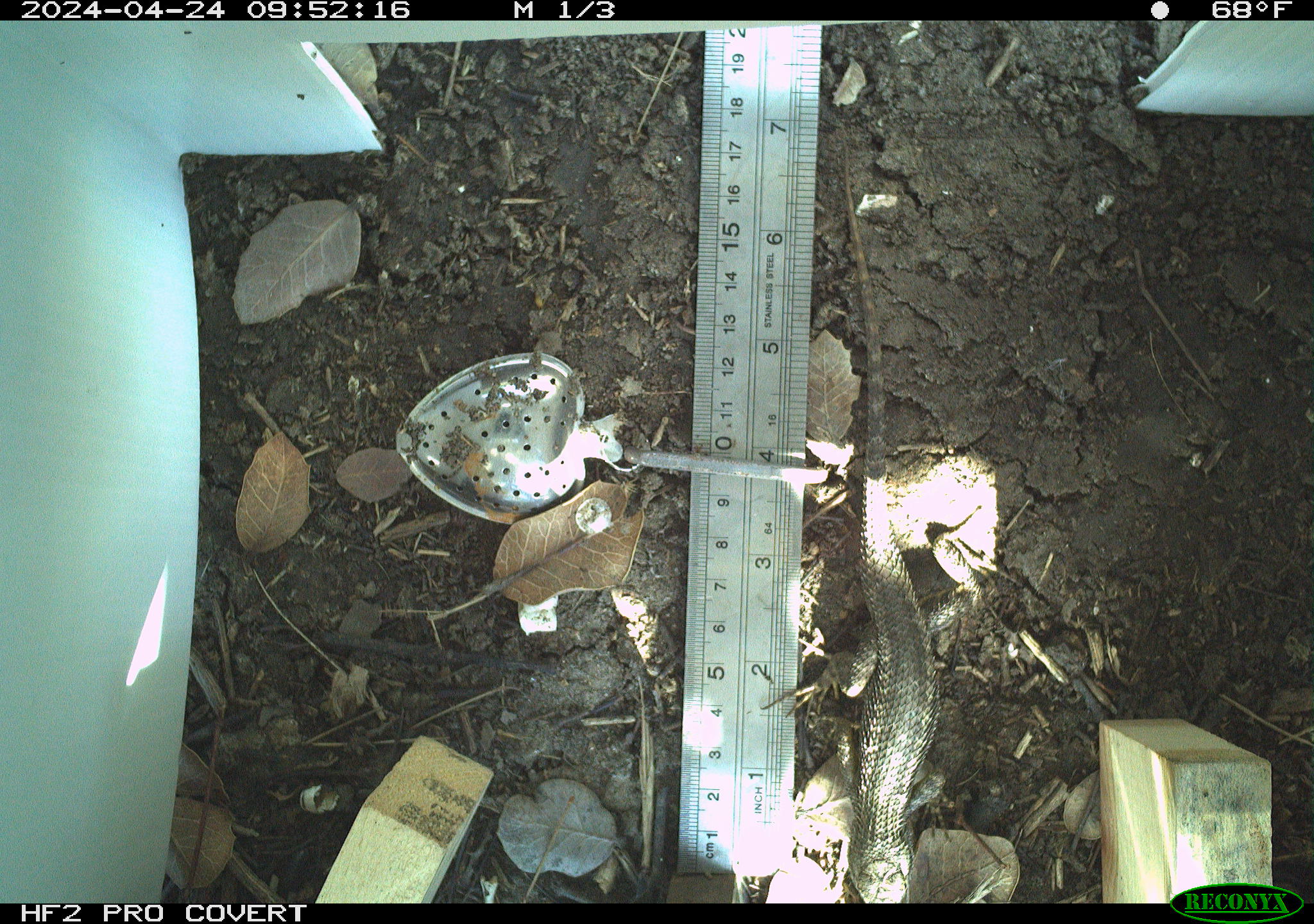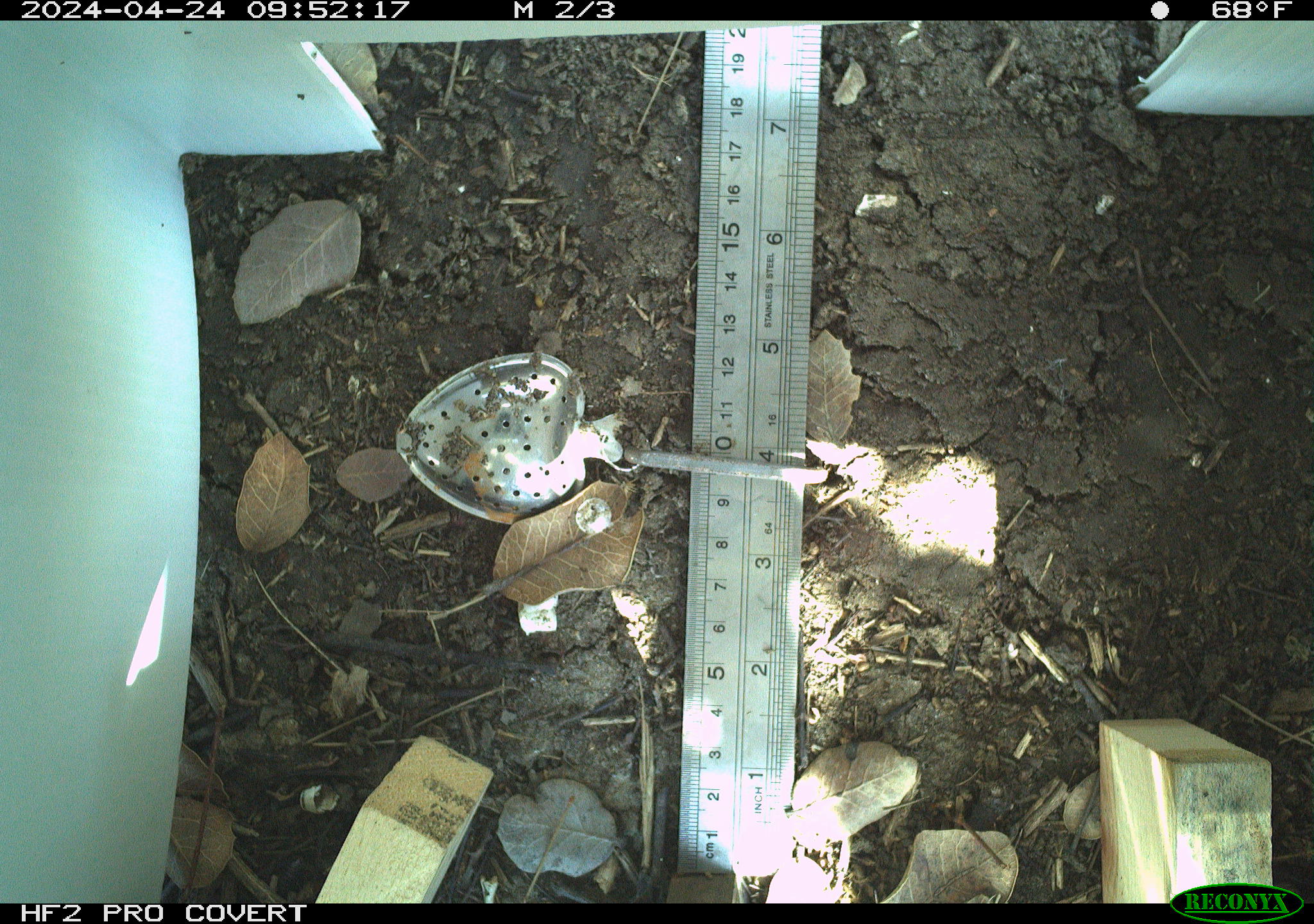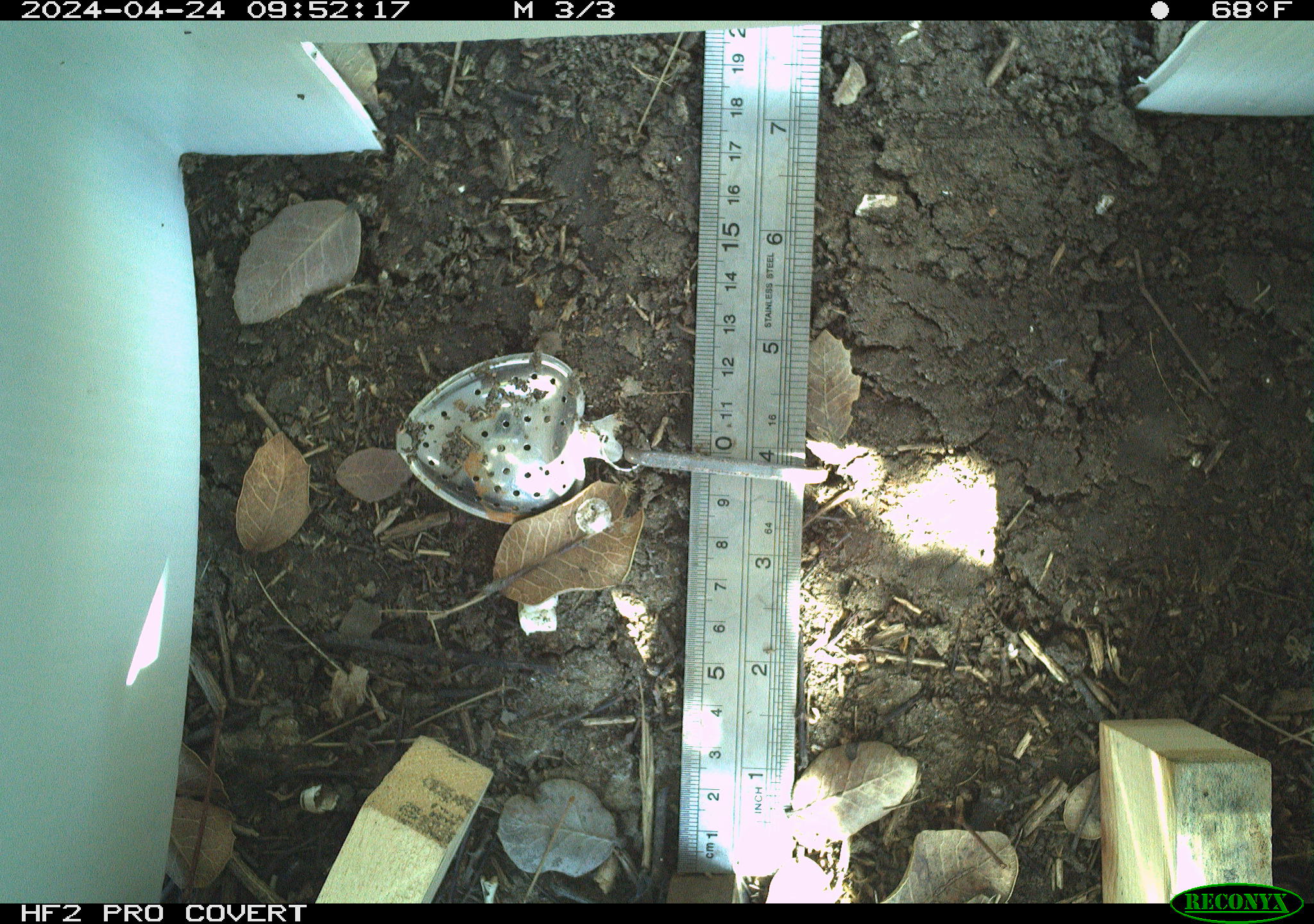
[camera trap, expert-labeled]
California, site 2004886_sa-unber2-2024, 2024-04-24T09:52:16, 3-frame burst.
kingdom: Animalia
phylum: Chordata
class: Reptilia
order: Squamata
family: Phrynosomatidae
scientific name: Phrynosomatidae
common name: phrynosomatid lizards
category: phrynosomatidae family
Phrynosomatidae family (phrynosomatid lizards) (Phrynosomatidae).